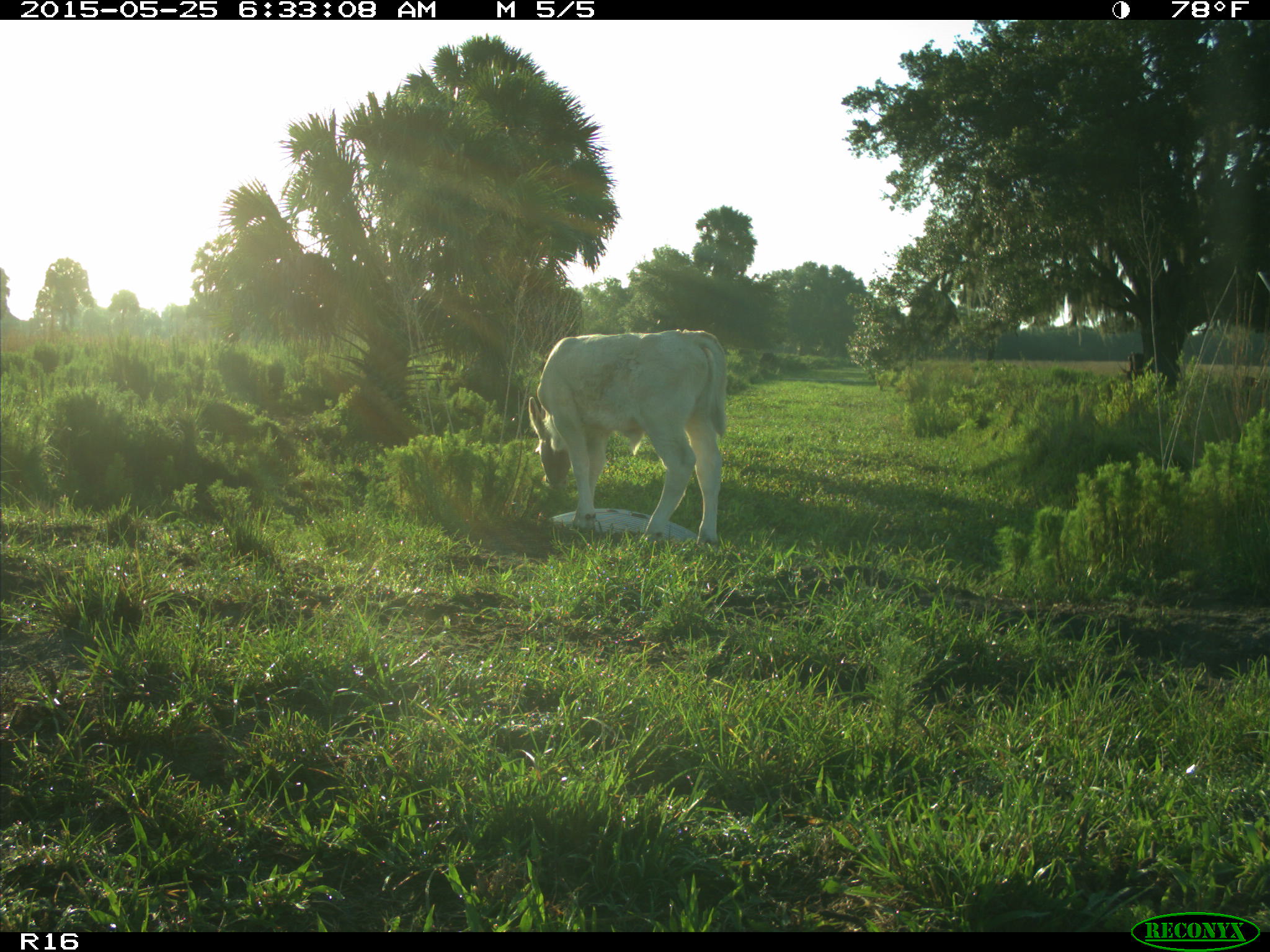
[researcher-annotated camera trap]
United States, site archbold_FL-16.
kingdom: Animalia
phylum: Chordata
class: Mammalia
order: Artiodactyla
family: Bovidae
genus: Bos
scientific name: Bos taurus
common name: domestic cow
Bos taurus (domestic cow).